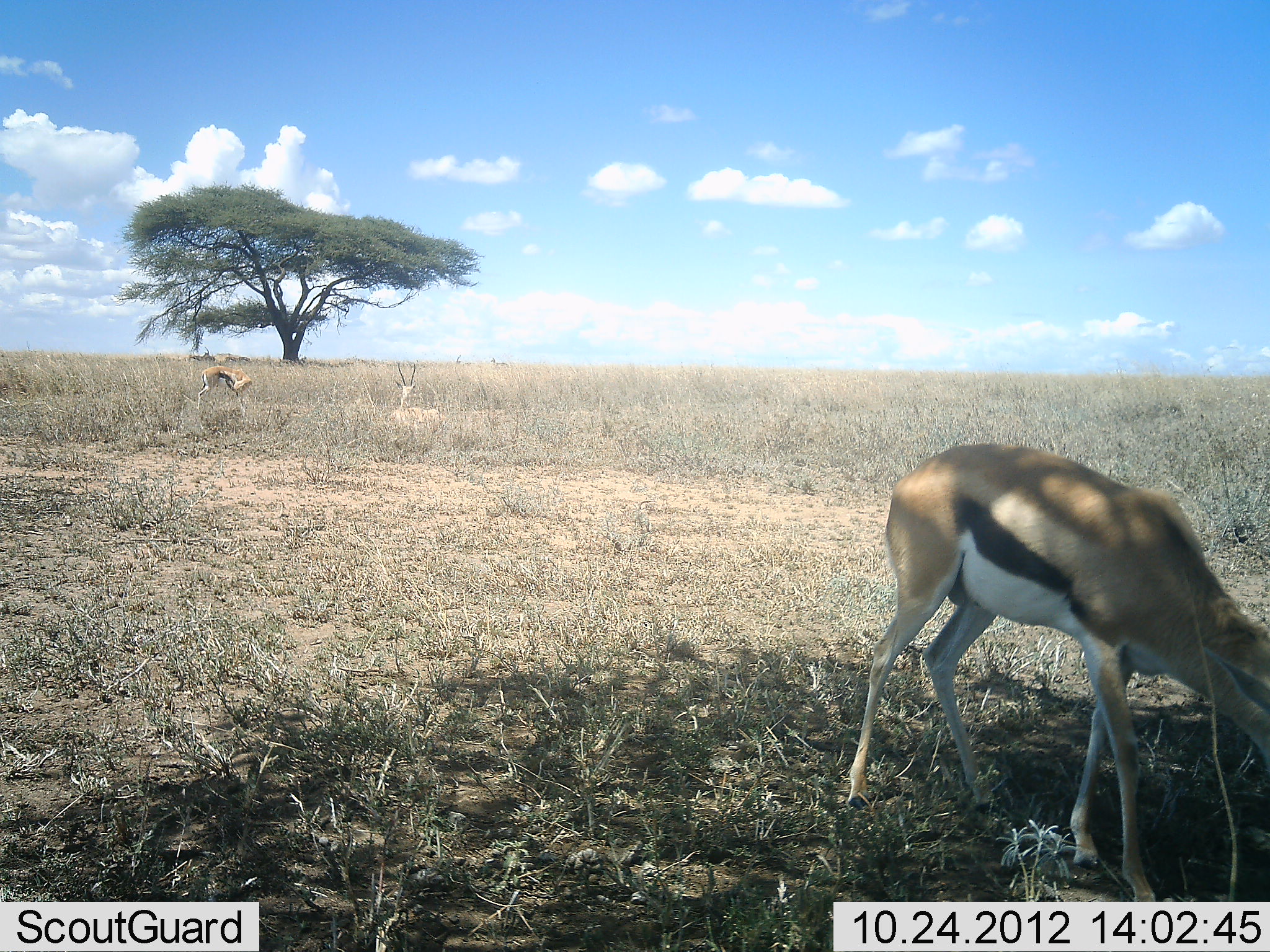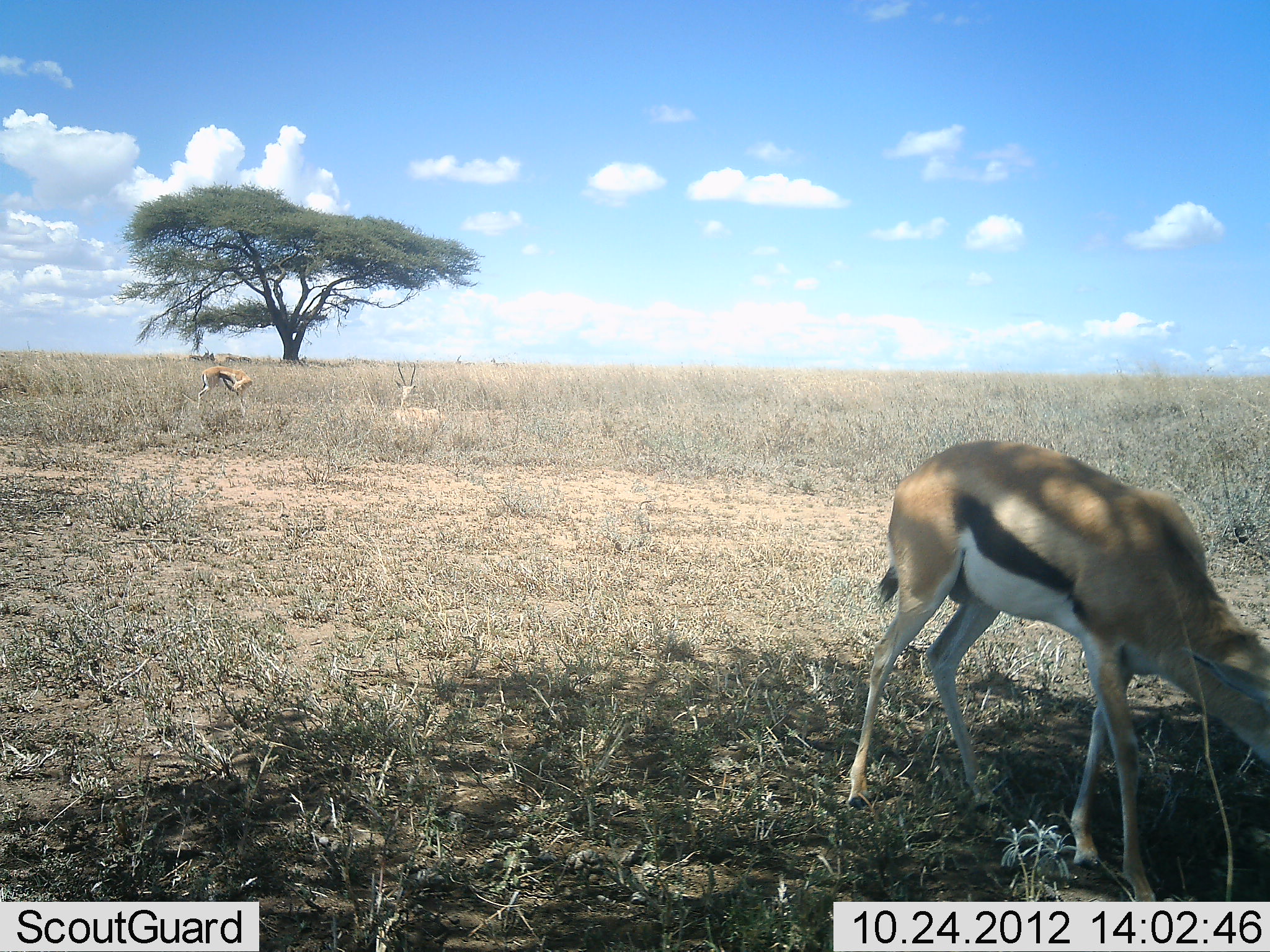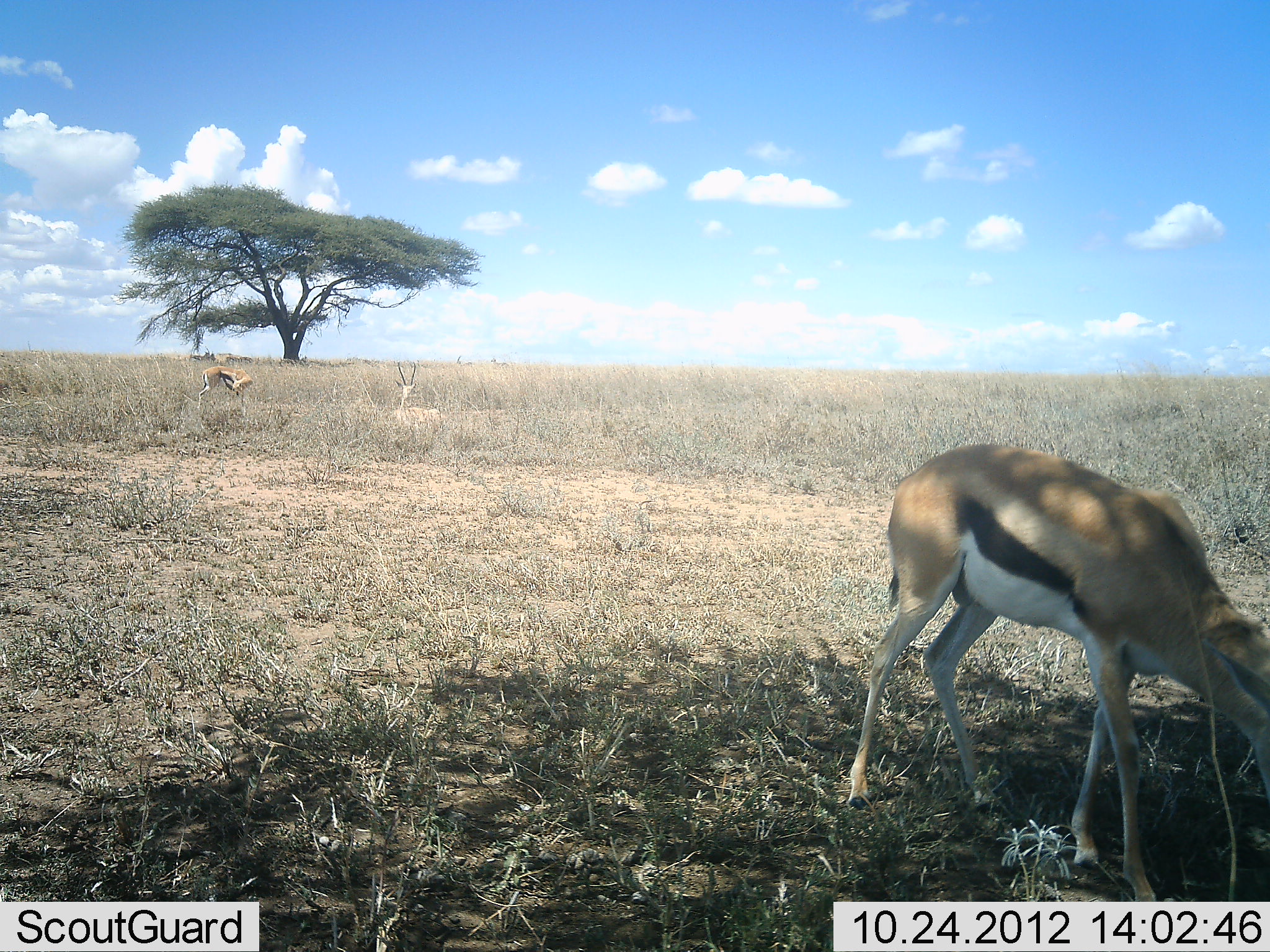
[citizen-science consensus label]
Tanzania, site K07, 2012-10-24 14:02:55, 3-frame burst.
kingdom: Animalia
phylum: Chordata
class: Mammalia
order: Artiodactyla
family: Bovidae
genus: Eudorcas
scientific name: Eudorcas thomsonii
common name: thomson's gazelle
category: gazellethomsons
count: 3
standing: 50%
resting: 50%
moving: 10%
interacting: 0%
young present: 0%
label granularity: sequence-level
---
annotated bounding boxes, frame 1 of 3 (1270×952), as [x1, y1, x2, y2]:
animal: [846, 442, 1270, 902]; [394, 361, 443, 431]; [197, 365, 254, 417]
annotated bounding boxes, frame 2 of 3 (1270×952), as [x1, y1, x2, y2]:
animal: [846, 442, 1270, 902]; [394, 361, 444, 434]; [196, 365, 254, 419]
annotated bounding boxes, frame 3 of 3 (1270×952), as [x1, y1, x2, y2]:
animal: [846, 442, 1270, 902]; [392, 361, 447, 433]; [197, 365, 254, 417]